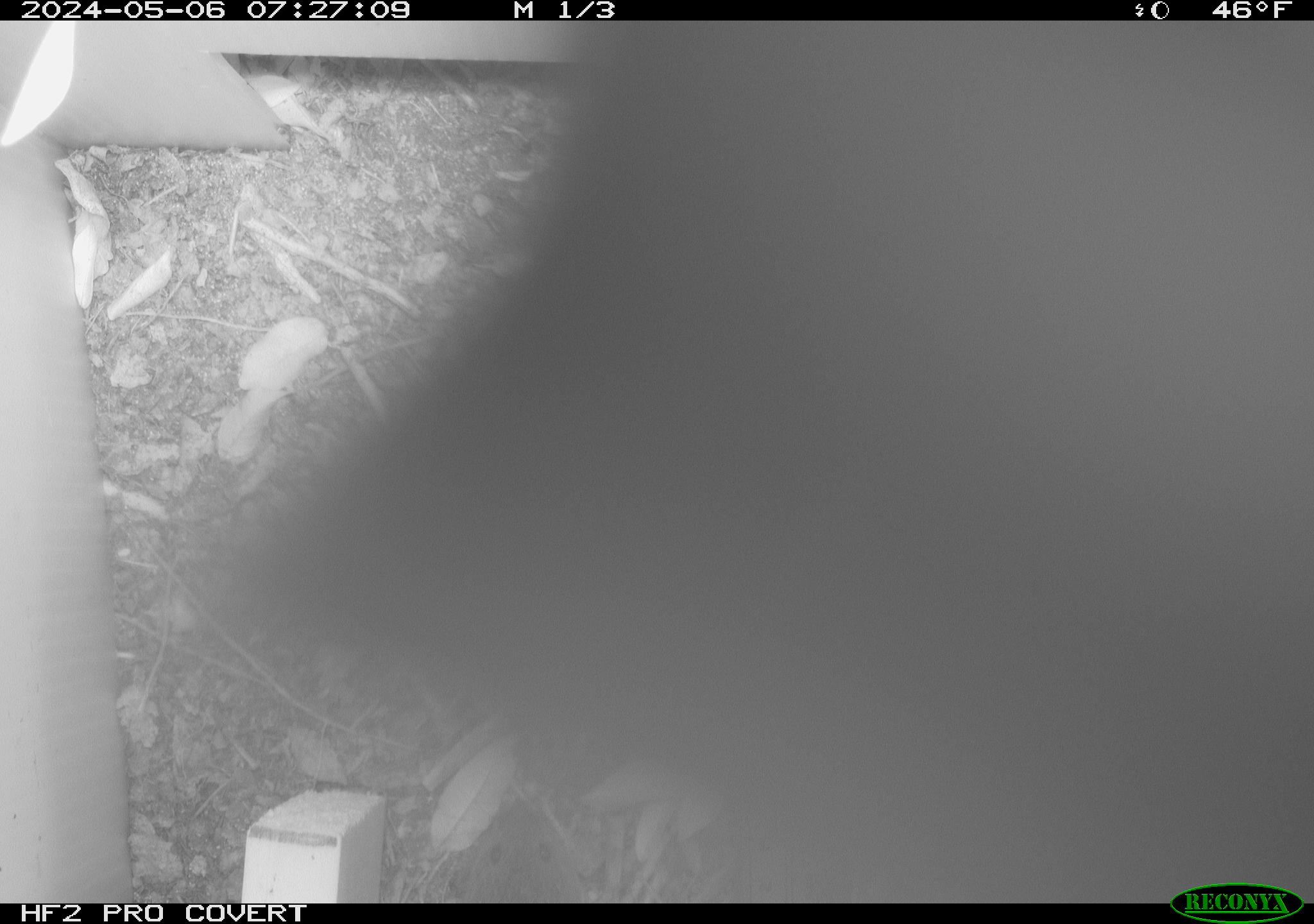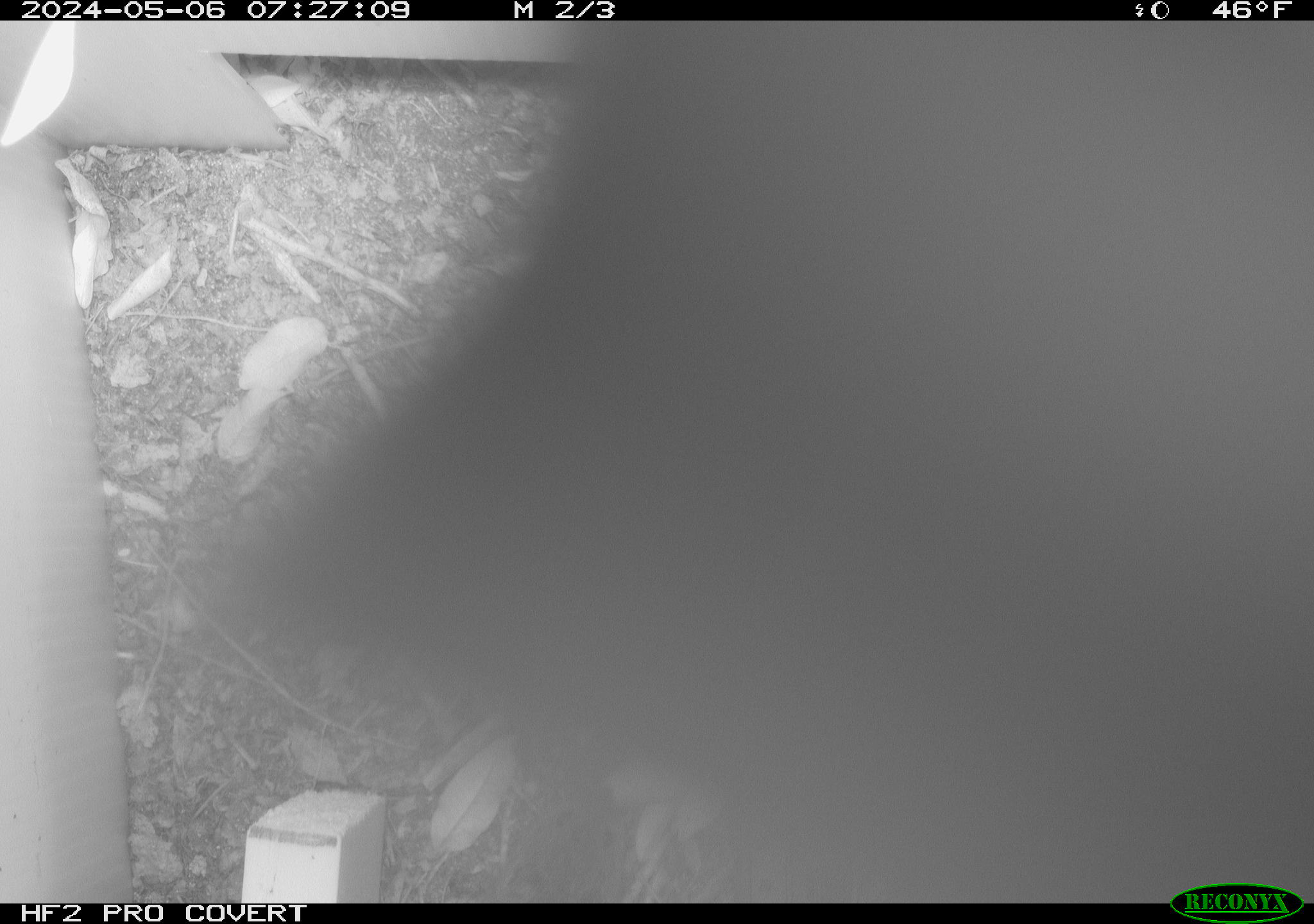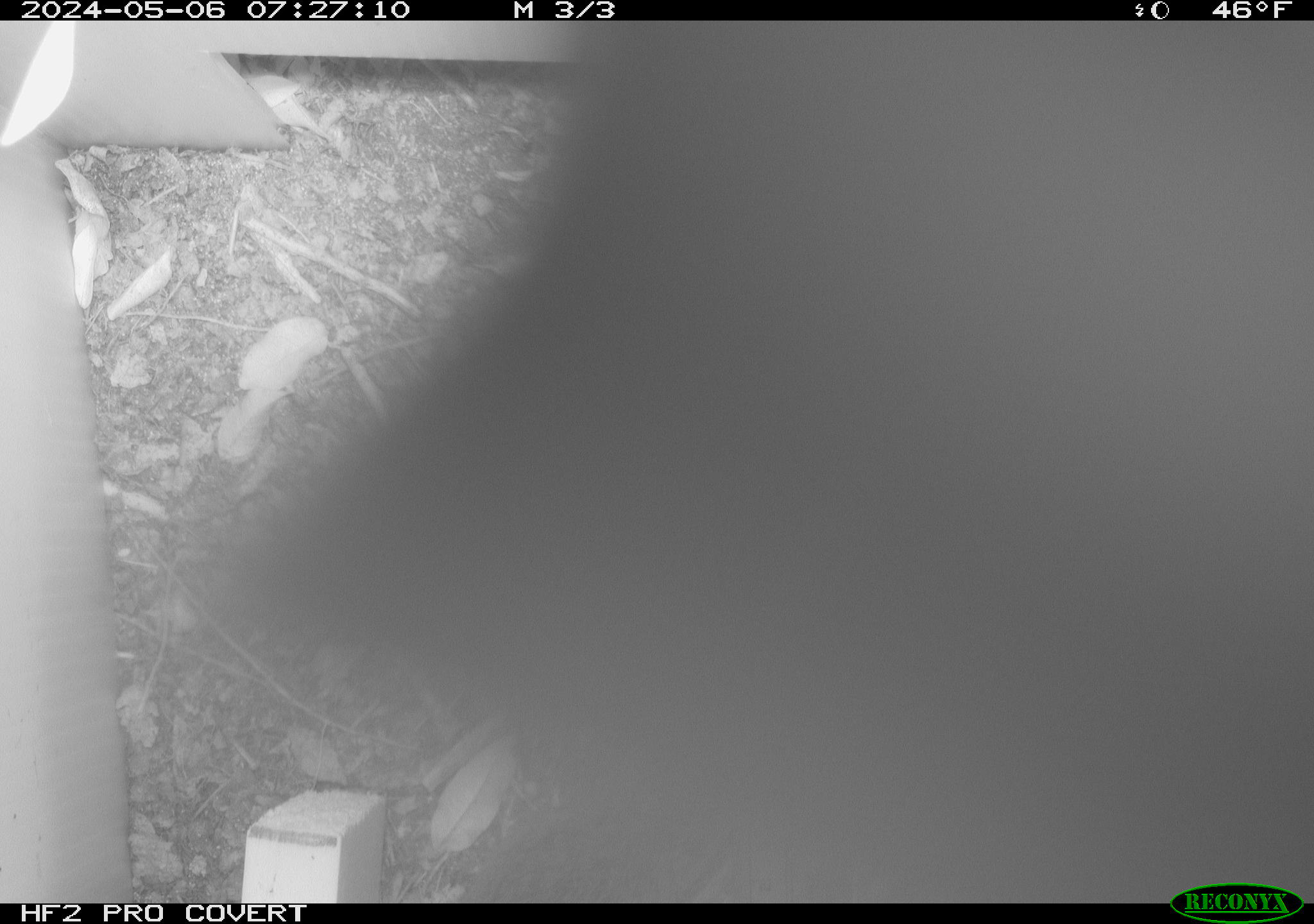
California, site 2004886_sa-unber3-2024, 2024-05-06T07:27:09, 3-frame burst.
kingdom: Animalia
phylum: Chordata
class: Mammalia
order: Rodentia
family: Cricetidae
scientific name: Arvicolinae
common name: voles, lemmings, and muskrats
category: arvicolinae subfamily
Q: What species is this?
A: Arvicolinae subfamily (voles, lemmings, and muskrats) (Arvicolinae).